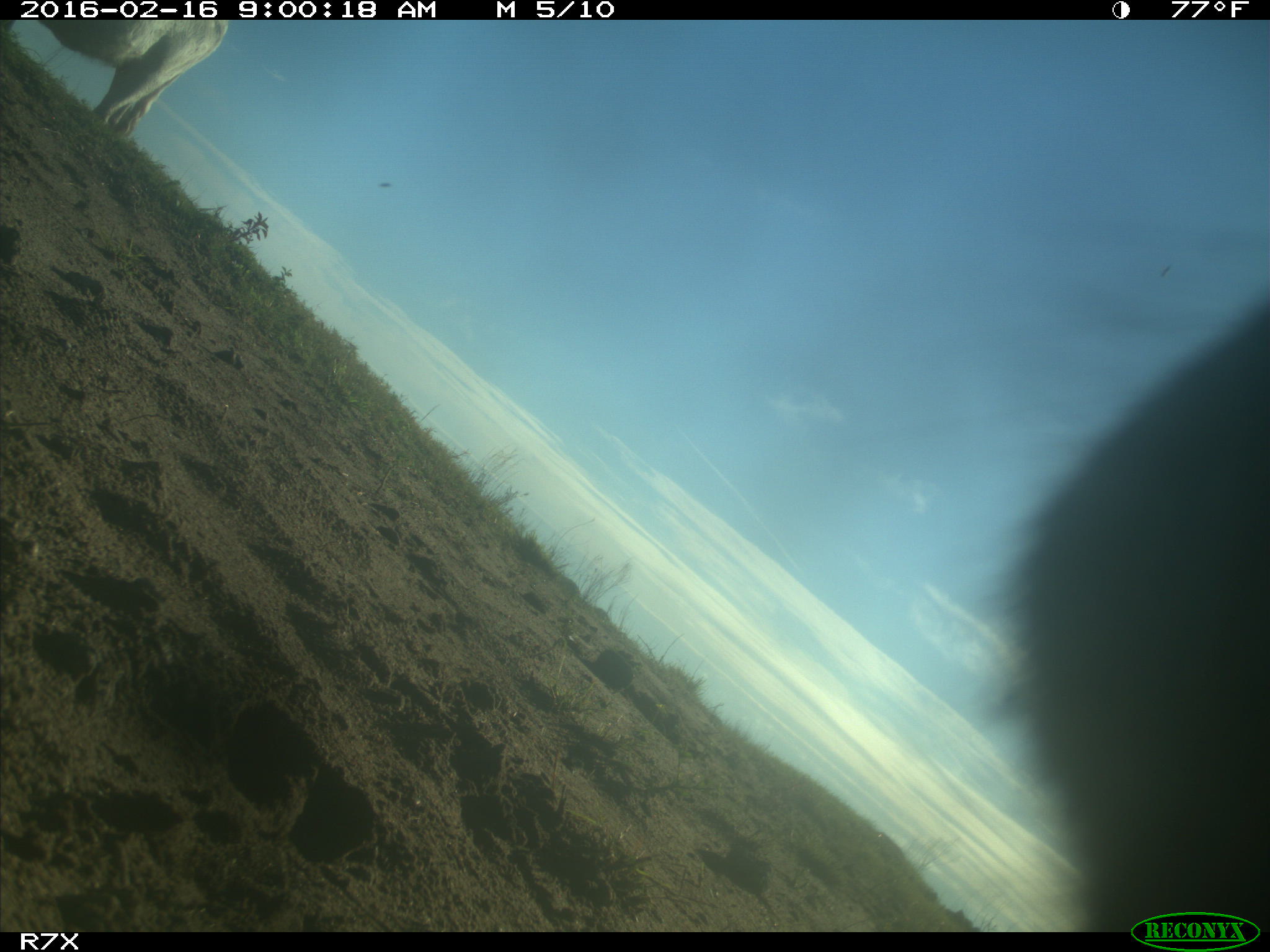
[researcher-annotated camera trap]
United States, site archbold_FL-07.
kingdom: Animalia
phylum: Chordata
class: Mammalia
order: Artiodactyla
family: Bovidae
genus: Bos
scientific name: Bos taurus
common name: domestic cow